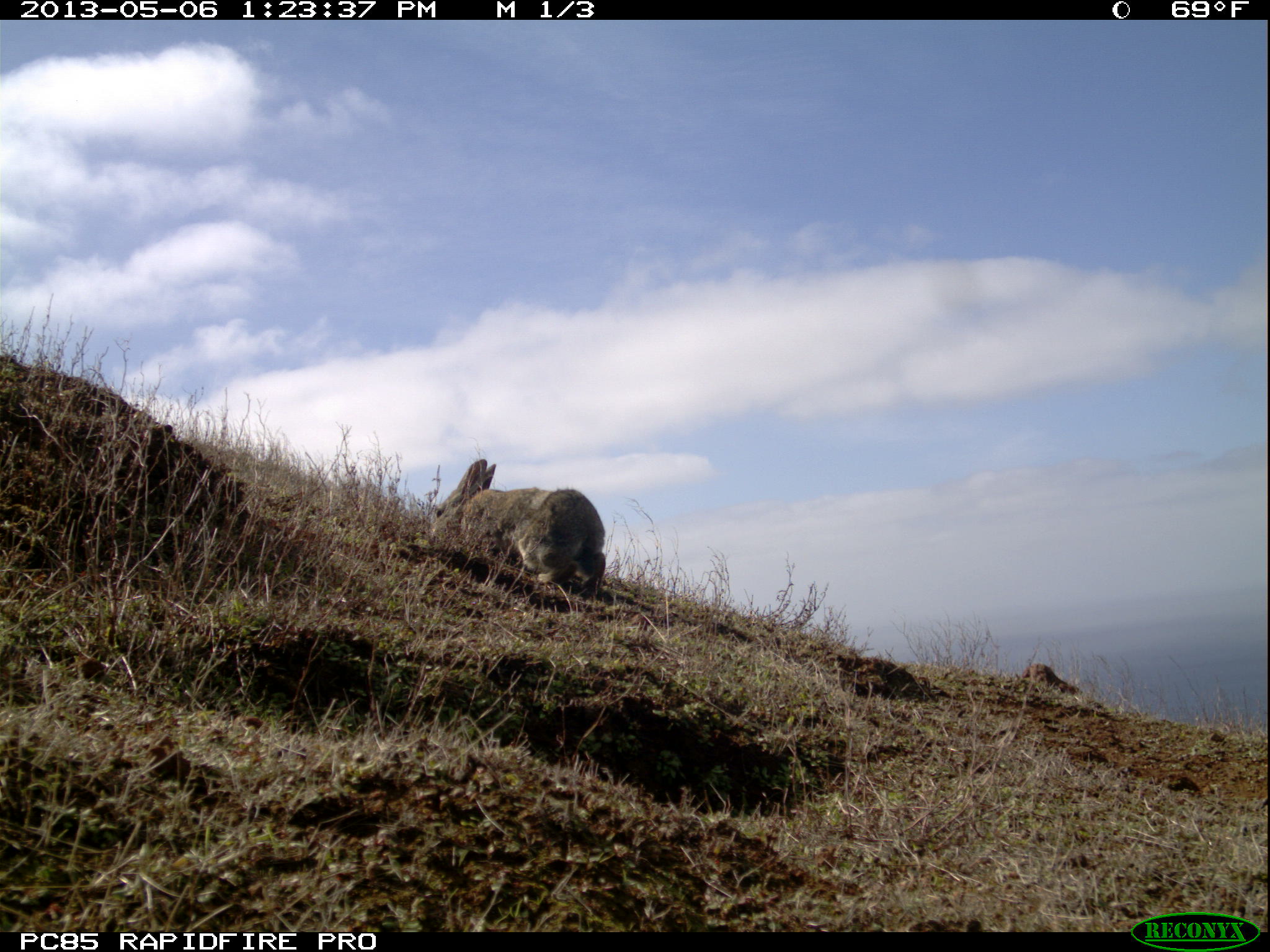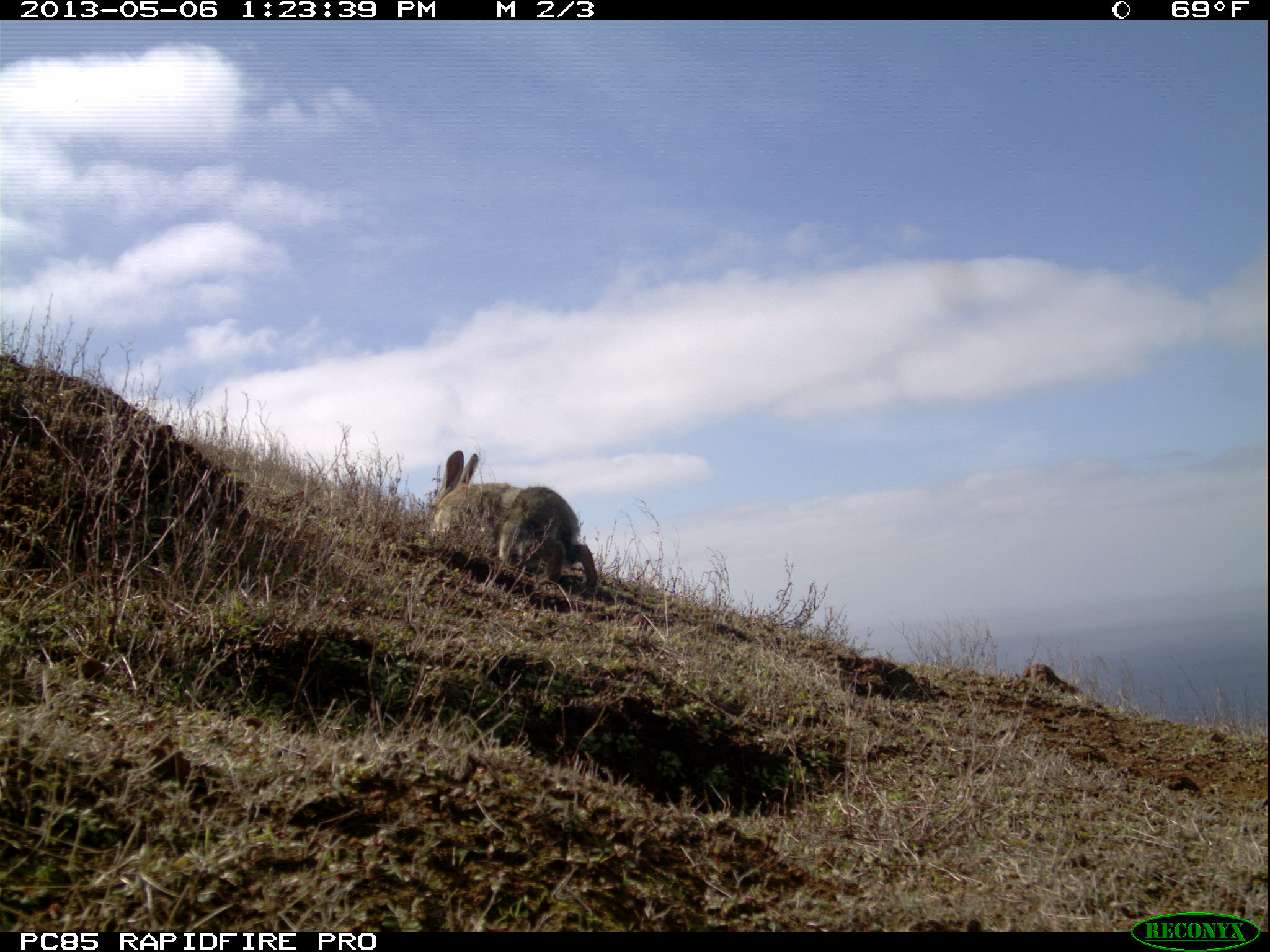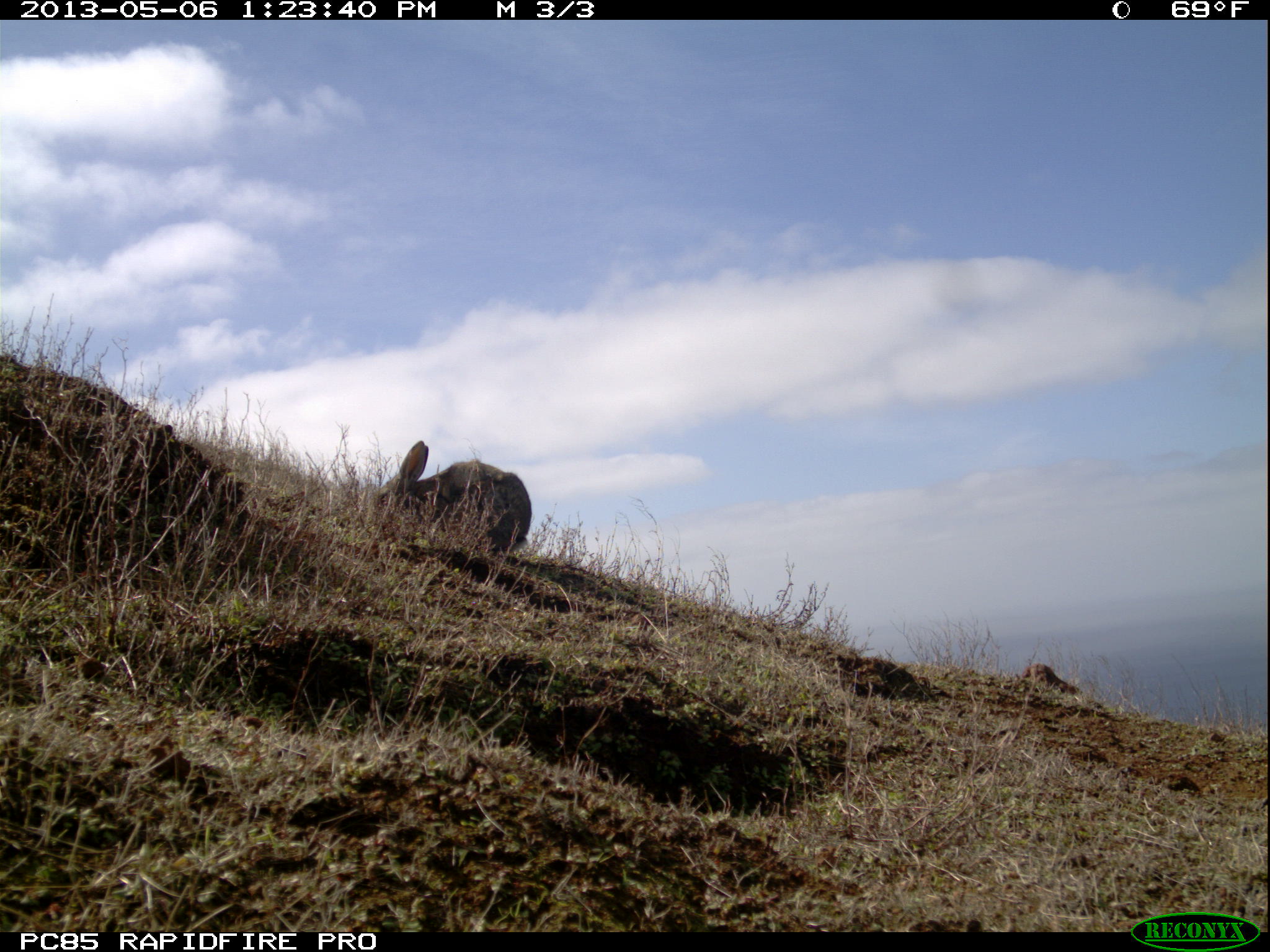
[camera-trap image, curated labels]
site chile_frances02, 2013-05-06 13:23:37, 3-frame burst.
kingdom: Animalia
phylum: Chordata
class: Mammalia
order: Lagomorpha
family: Leporidae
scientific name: Leporidae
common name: rabbits and hares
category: rabbit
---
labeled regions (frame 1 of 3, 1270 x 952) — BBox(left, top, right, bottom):
rabbit: BBox(424, 456, 605, 604)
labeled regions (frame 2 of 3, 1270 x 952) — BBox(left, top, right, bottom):
rabbit: BBox(421, 448, 597, 596)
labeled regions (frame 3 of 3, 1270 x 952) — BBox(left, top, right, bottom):
rabbit: BBox(372, 439, 529, 562)